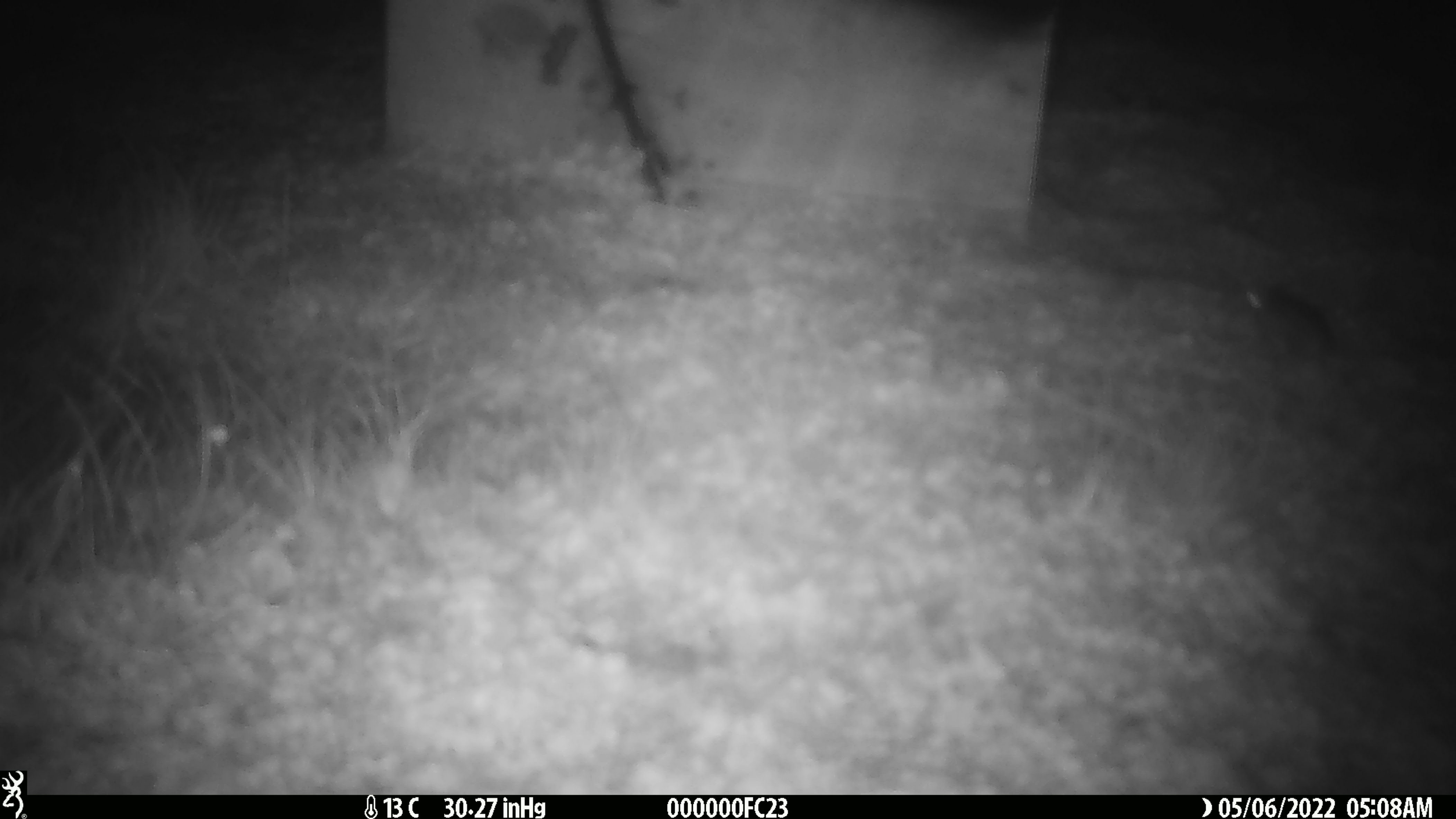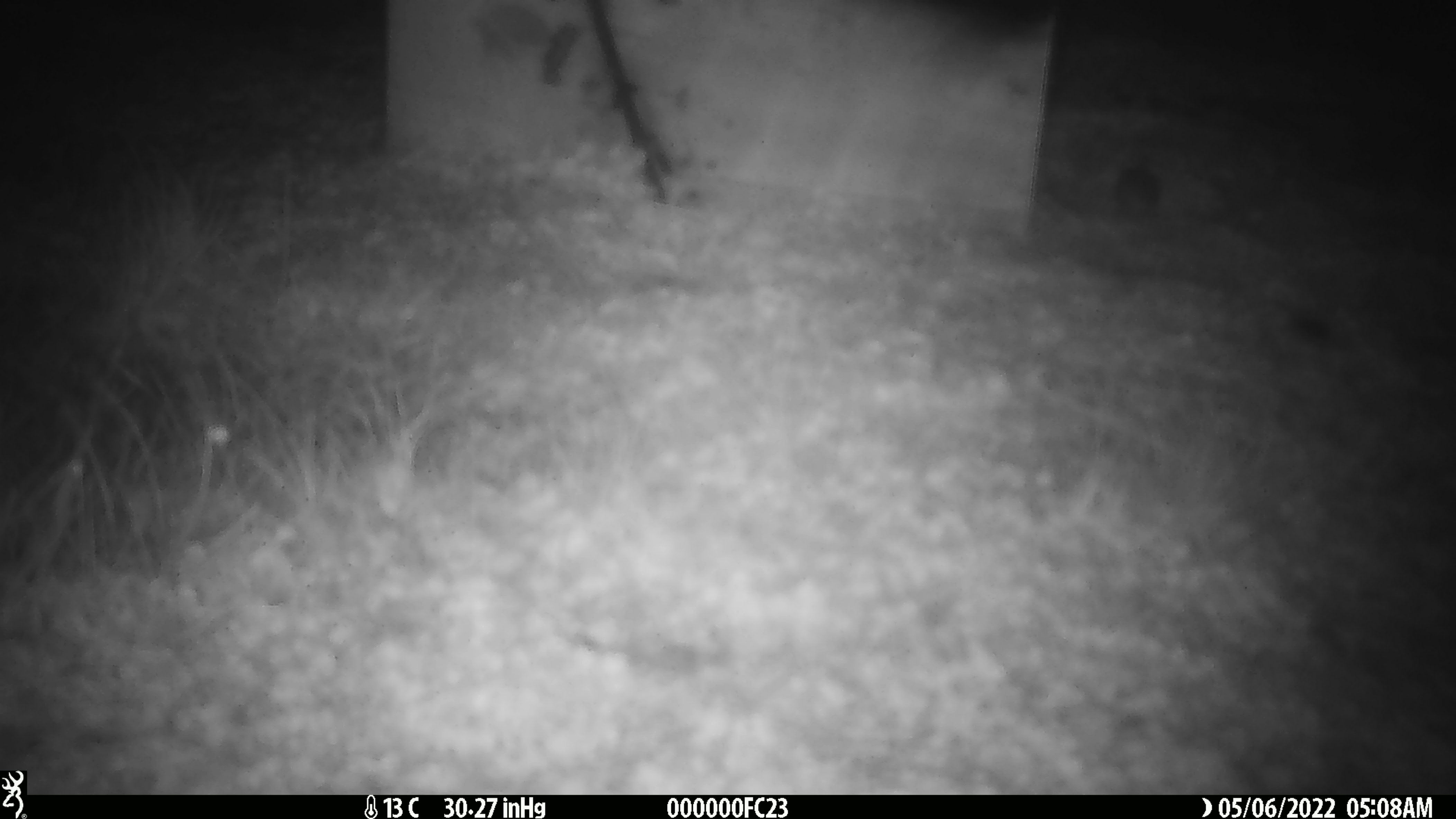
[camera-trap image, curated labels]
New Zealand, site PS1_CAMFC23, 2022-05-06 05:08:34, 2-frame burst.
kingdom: Animalia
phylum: Chordata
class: Mammalia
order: Rodentia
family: Muridae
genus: Mus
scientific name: Mus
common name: mouse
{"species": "mouse (Mus)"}